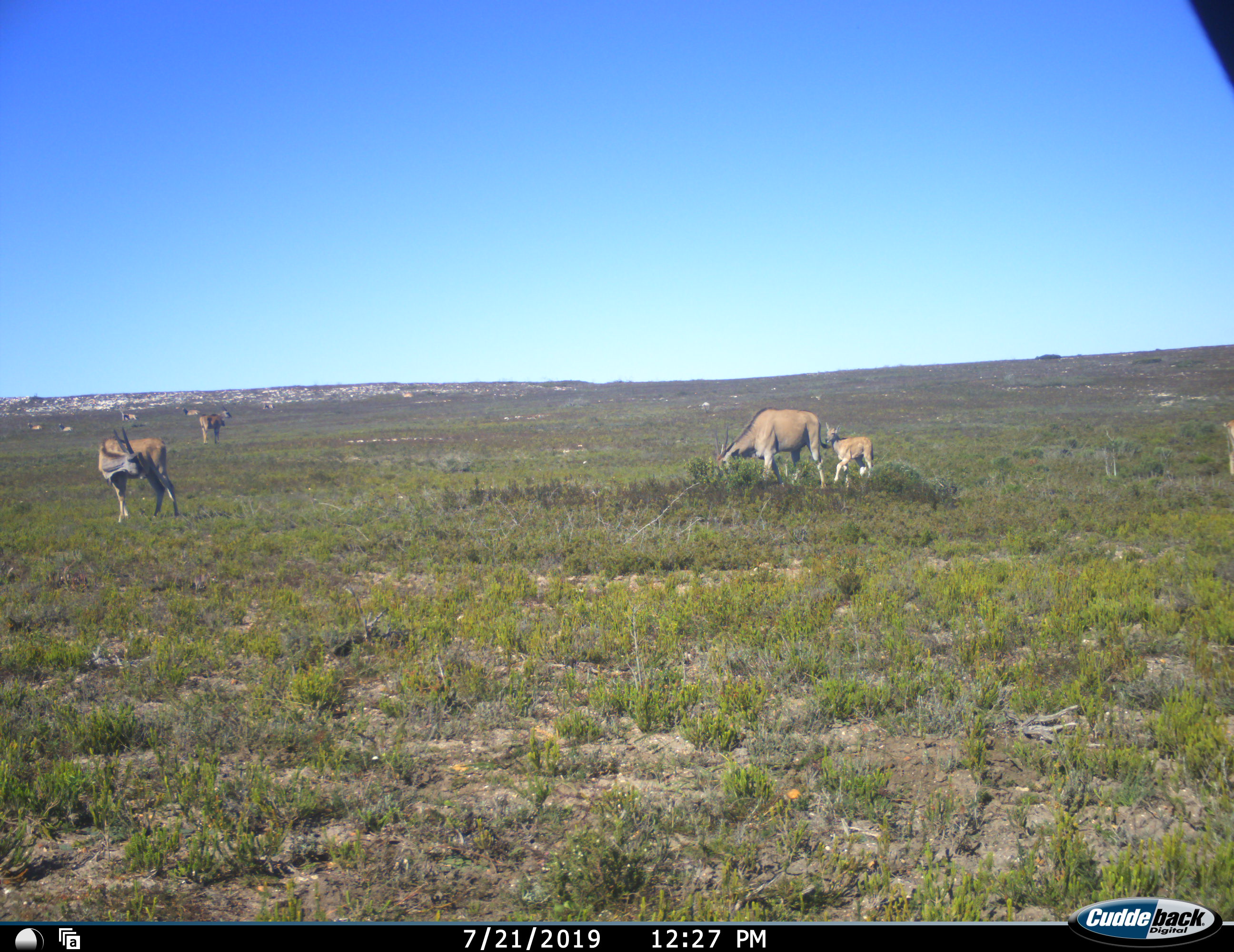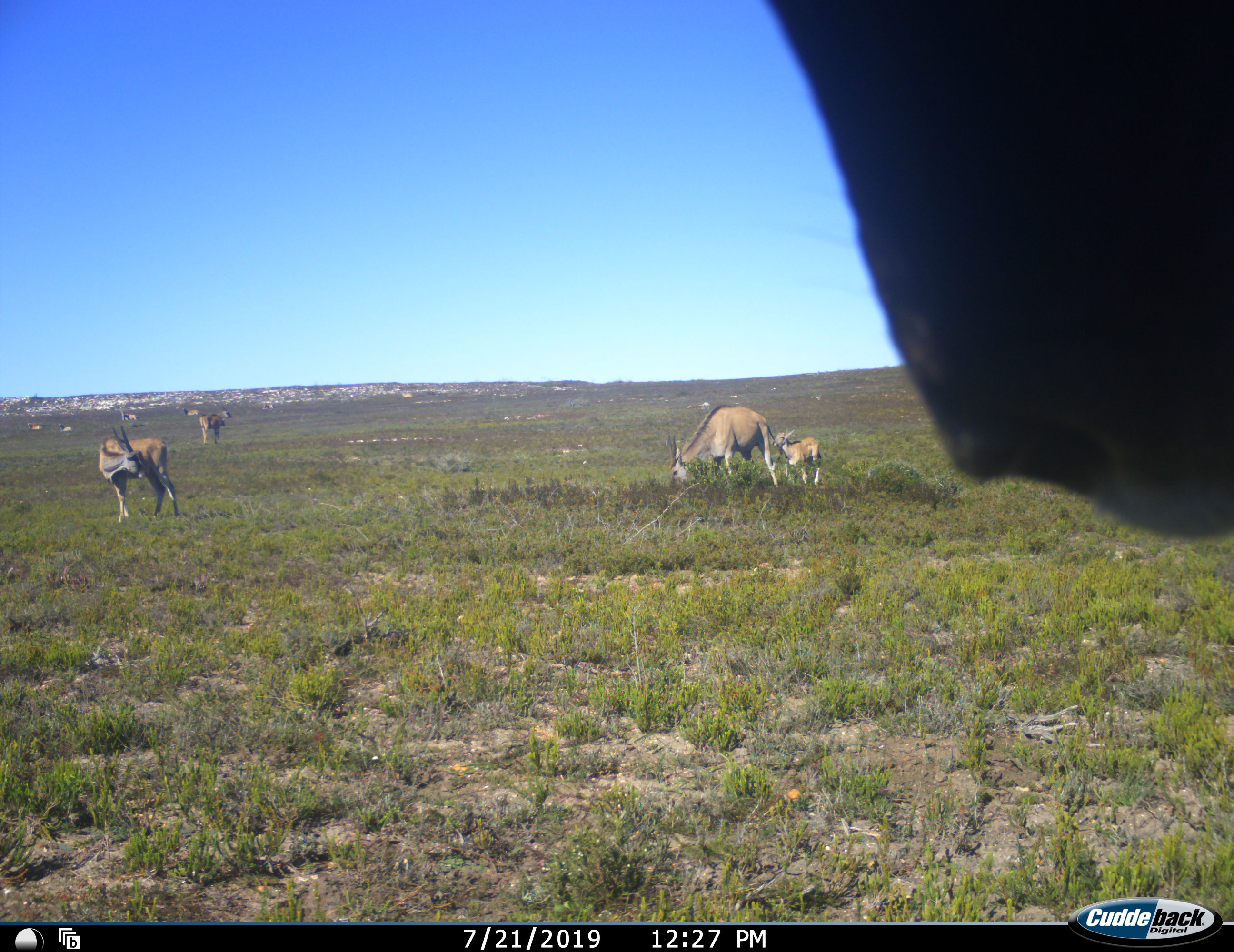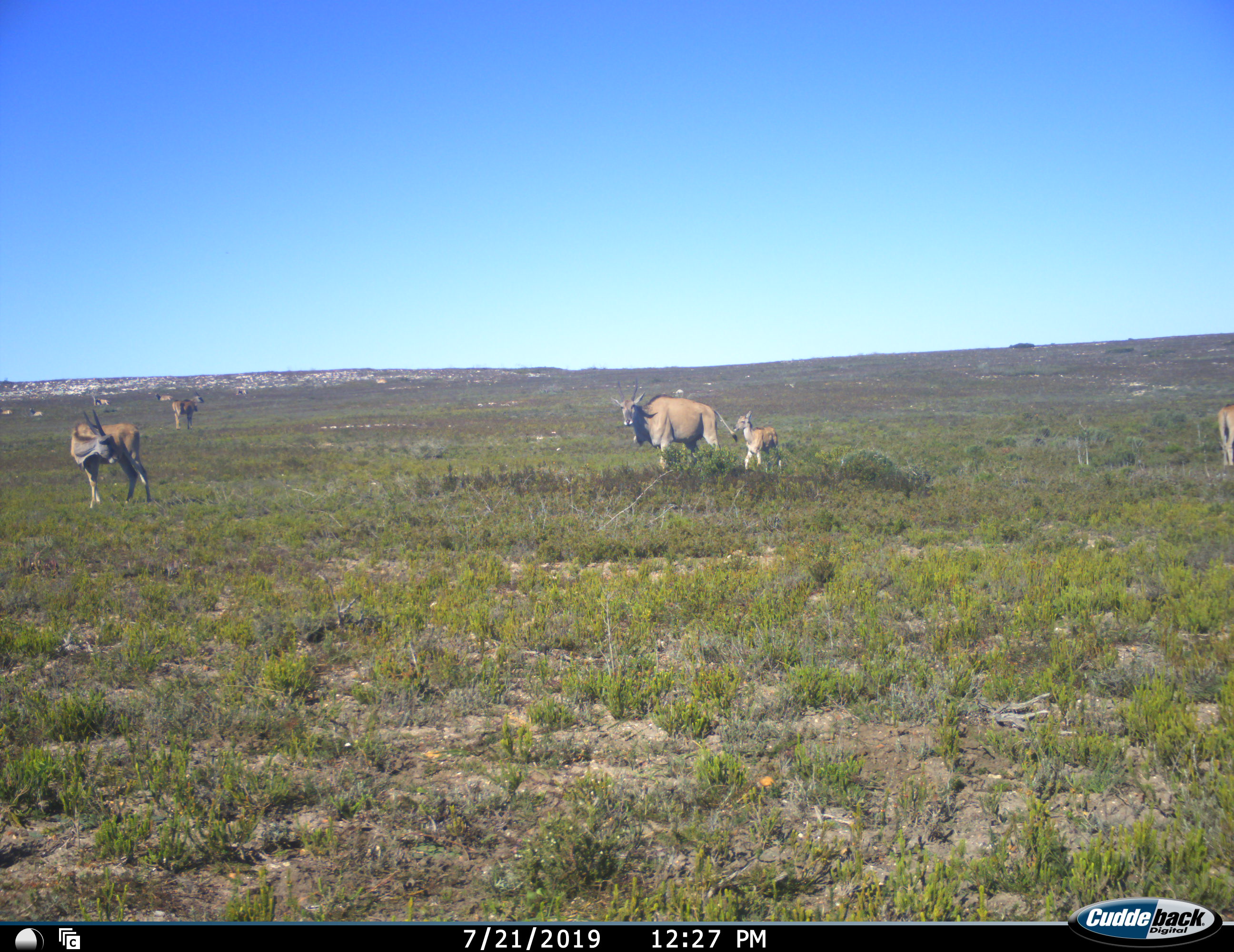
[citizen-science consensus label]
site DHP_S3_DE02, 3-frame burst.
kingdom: Animalia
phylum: Chordata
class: Mammalia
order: Artiodactyla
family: Bovidae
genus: Tragelaphus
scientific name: Tragelaphus oryx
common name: eland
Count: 10.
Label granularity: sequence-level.